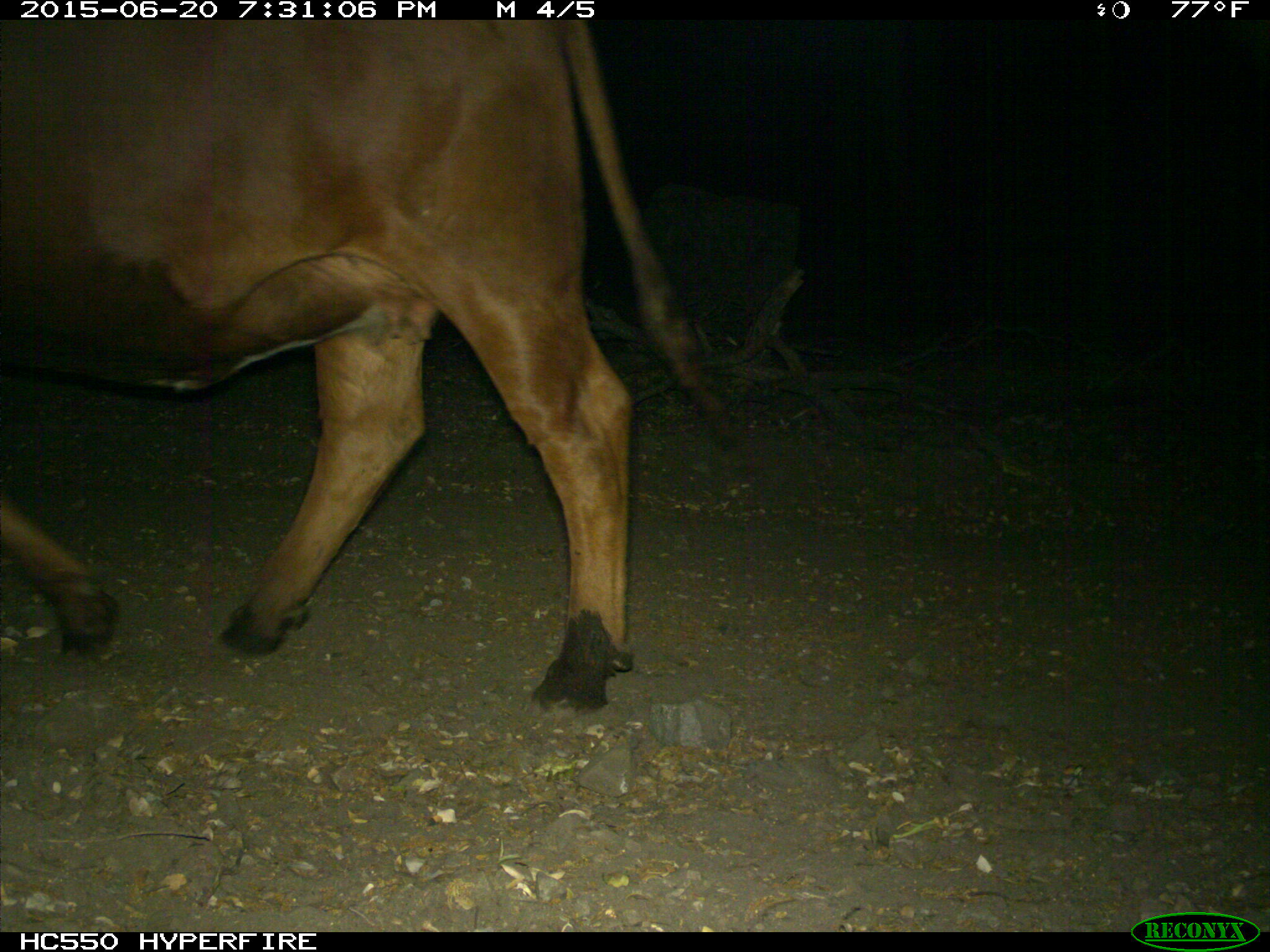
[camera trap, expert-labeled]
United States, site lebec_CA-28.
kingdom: Animalia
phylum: Chordata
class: Mammalia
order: Artiodactyla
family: Bovidae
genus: Bos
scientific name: Bos taurus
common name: domestic cow